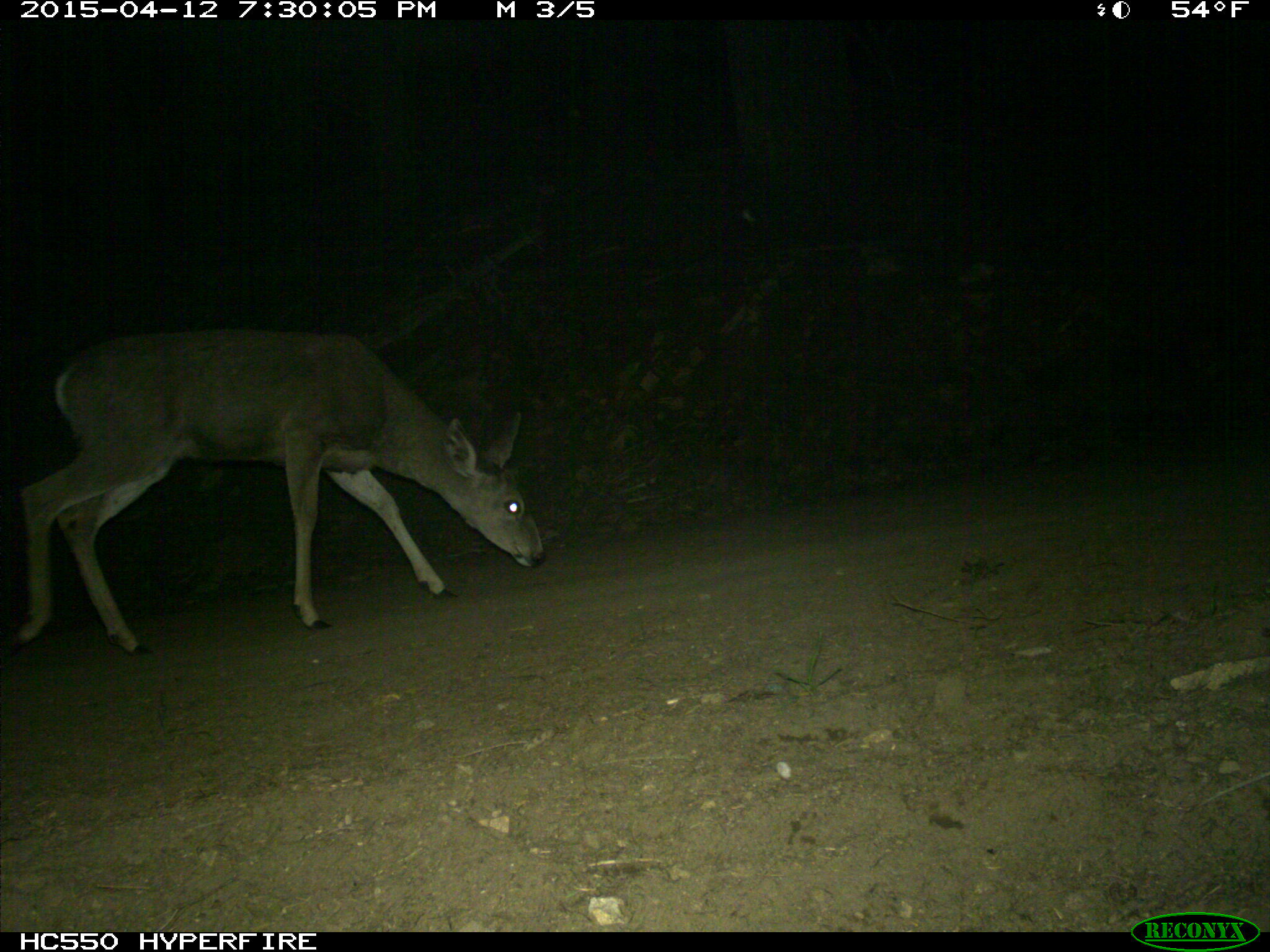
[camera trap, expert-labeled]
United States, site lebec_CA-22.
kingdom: Animalia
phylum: Chordata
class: Mammalia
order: Artiodactyla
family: Cervidae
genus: Odocoileus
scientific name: Odocoileus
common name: deer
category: unidentified deer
Unidentified deer (deer) (Odocoileus).